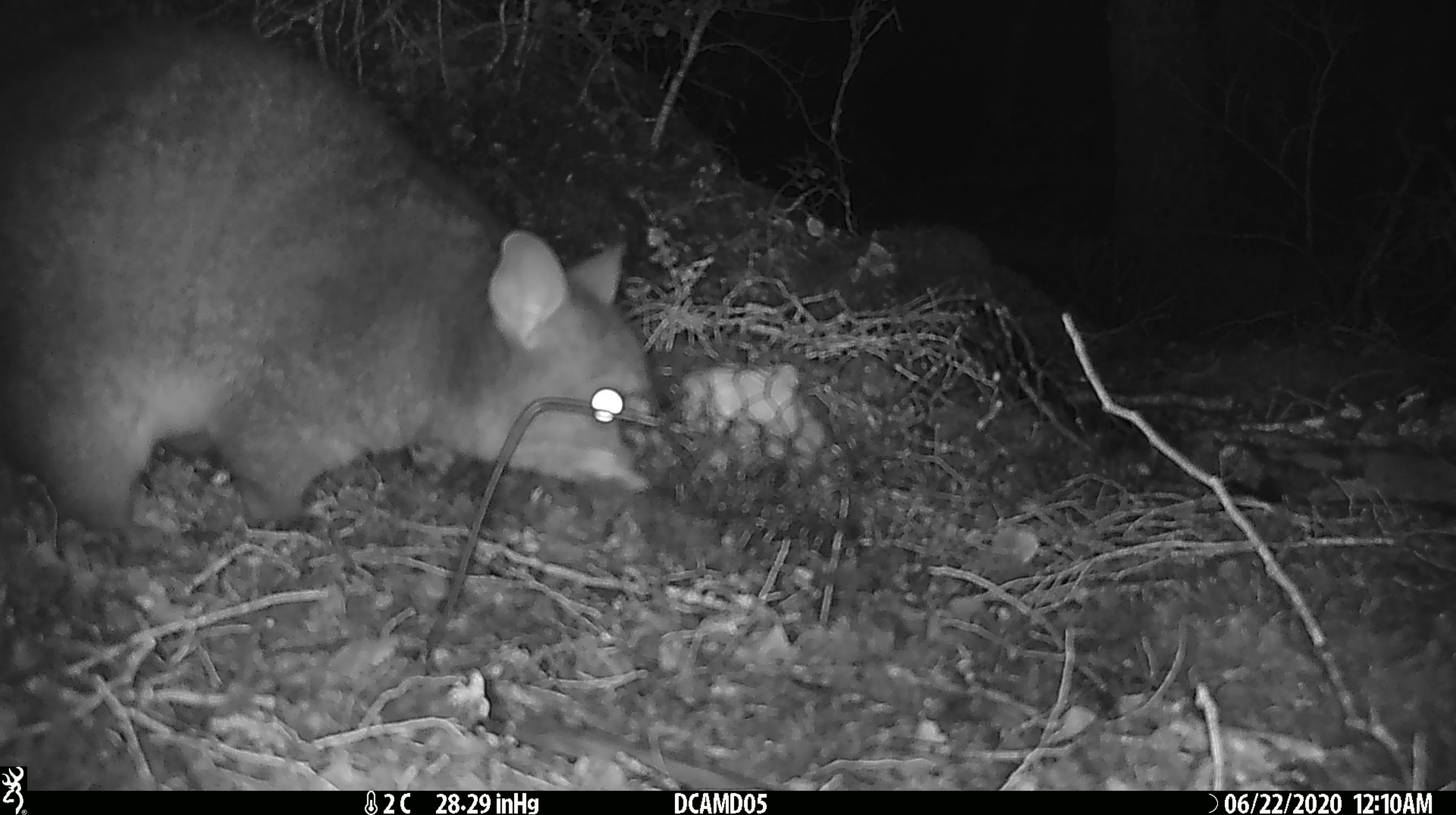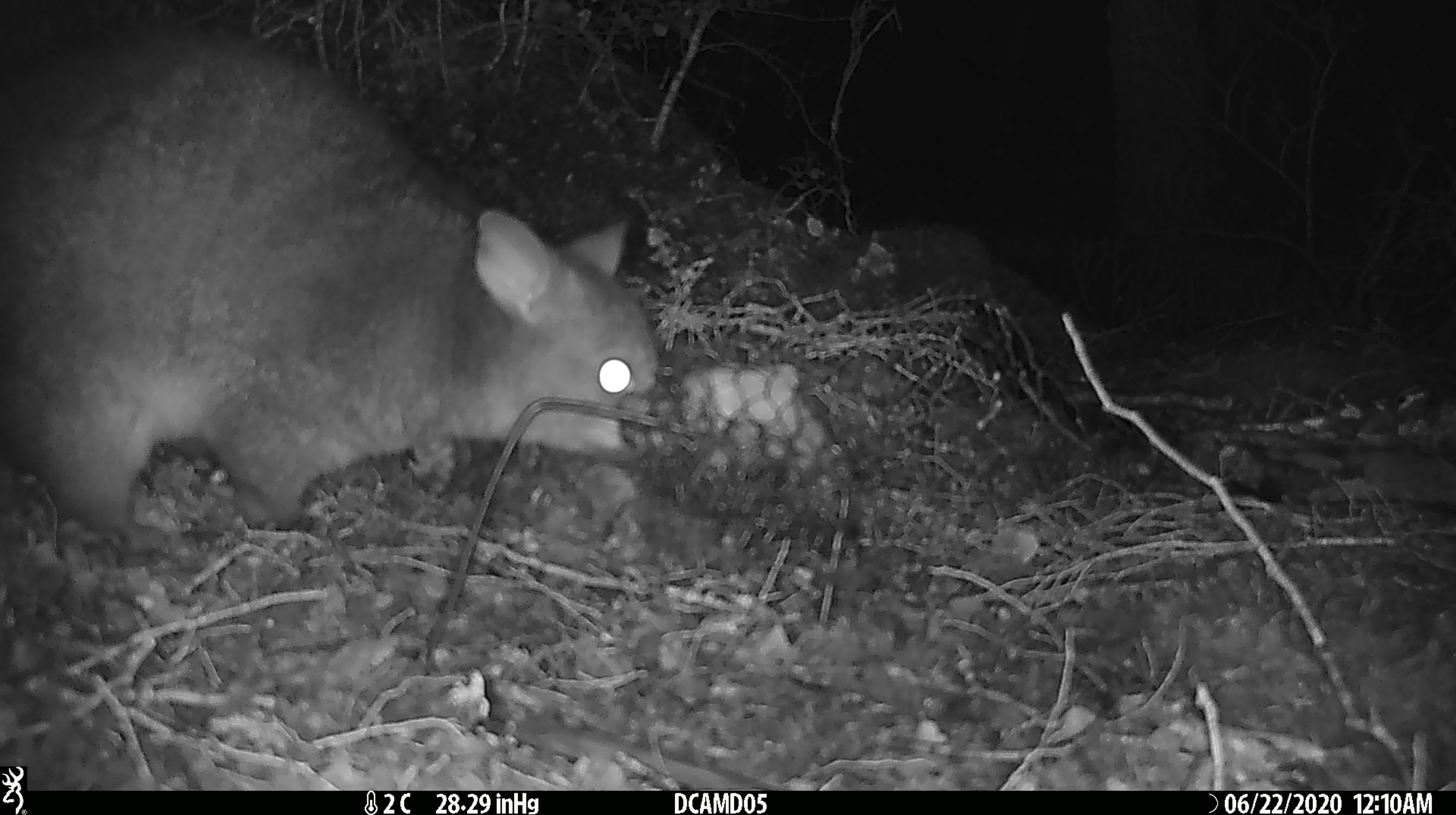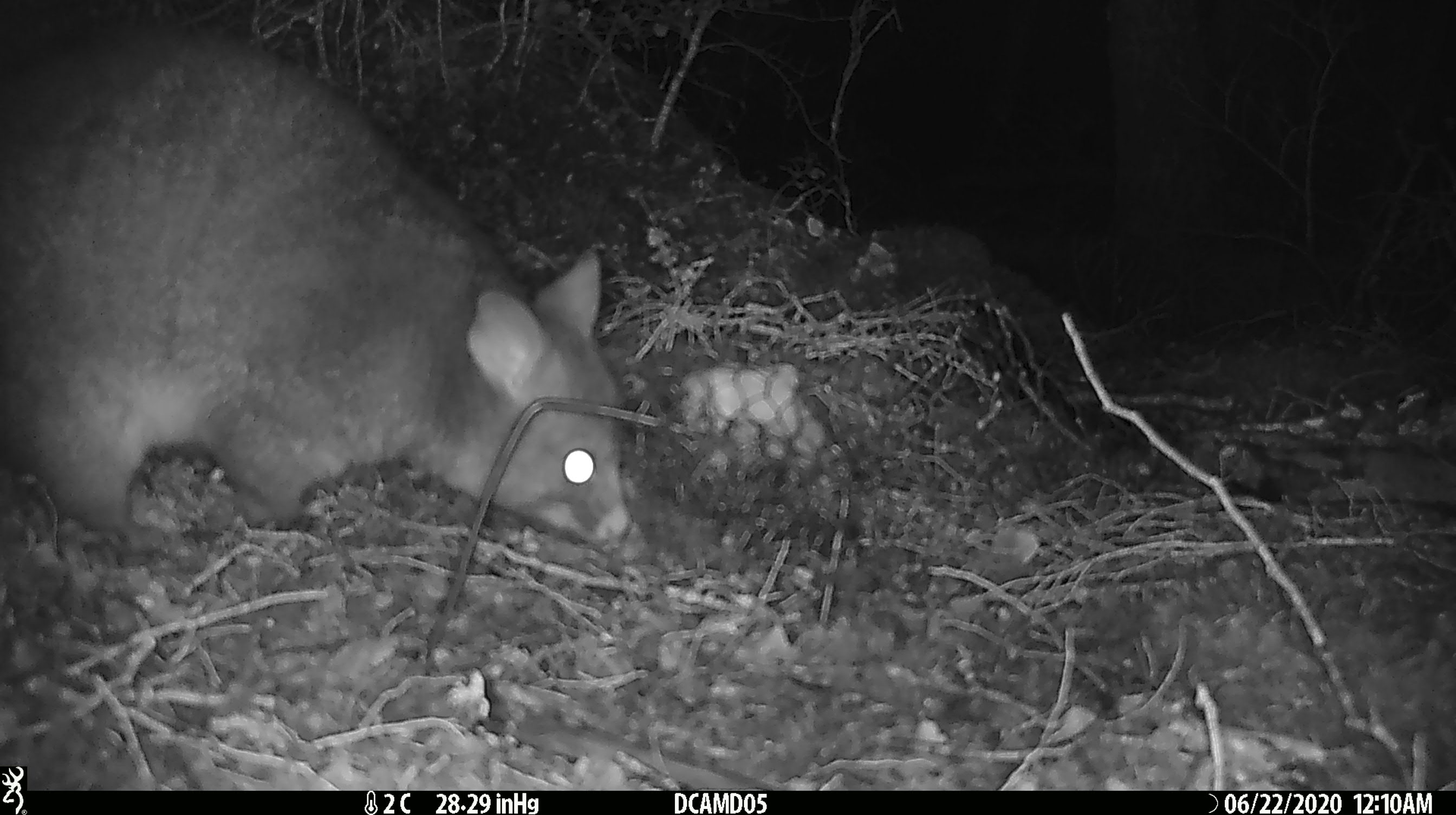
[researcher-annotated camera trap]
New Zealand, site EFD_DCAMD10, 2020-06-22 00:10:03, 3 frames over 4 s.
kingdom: Animalia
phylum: Chordata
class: Mammalia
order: Diprotodontia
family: Phalangeridae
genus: Trichosurus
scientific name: Trichosurus vulpecula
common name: common brushtail possum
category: possum